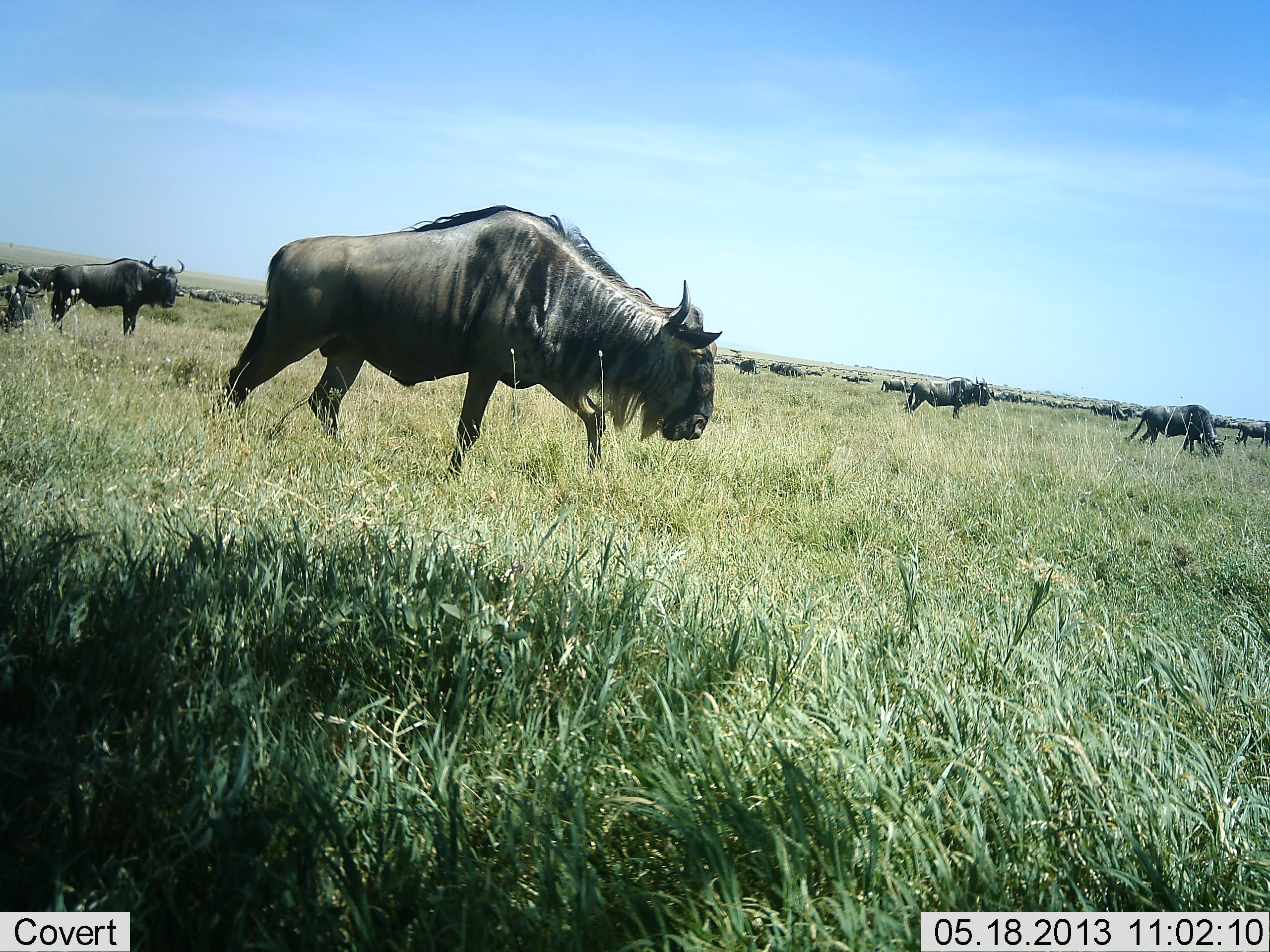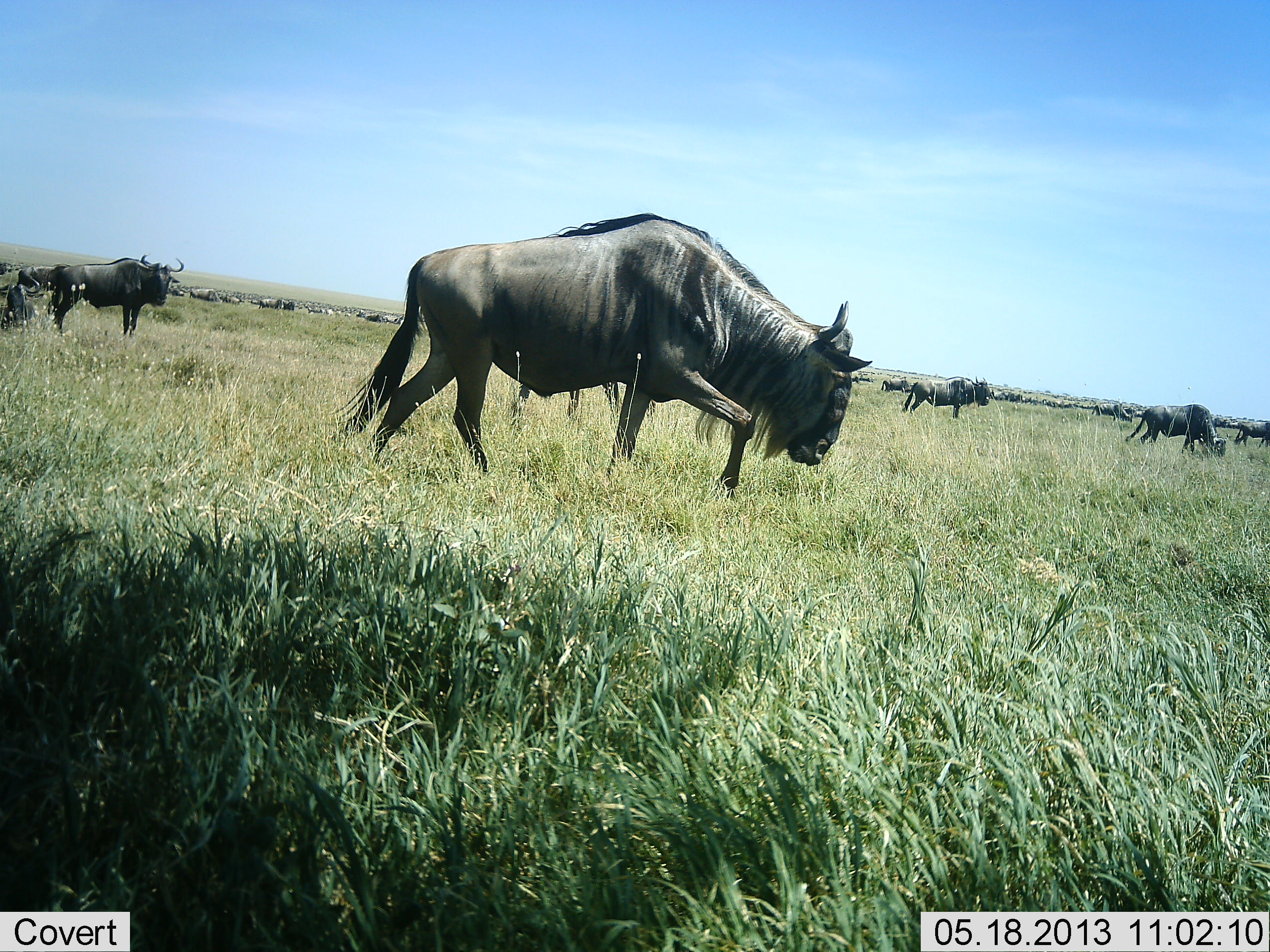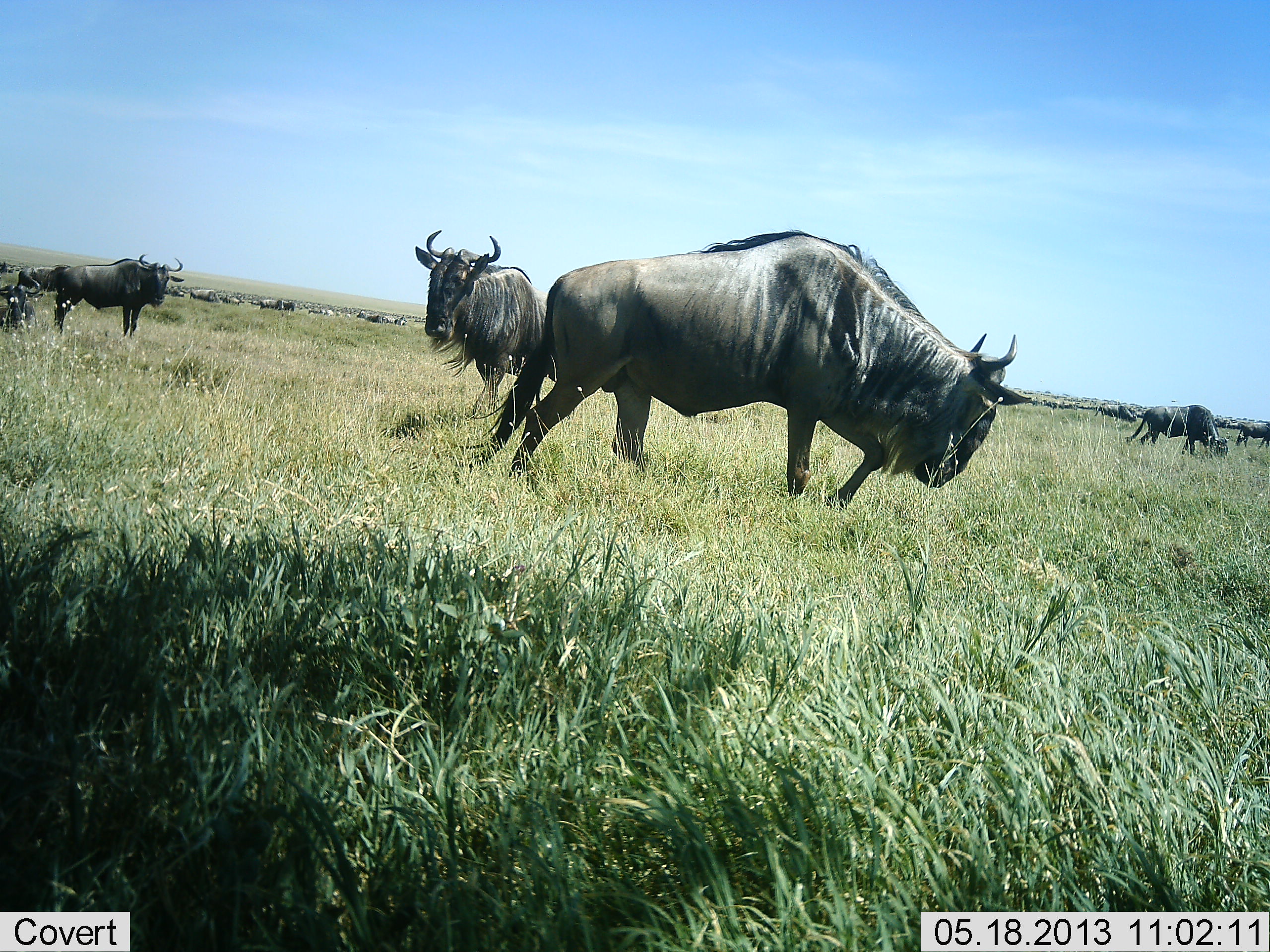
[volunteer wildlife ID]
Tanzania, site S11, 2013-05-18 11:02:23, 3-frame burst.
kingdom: Animalia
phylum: Chordata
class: Mammalia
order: Artiodactyla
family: Bovidae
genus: Connochaetes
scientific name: Connochaetes taurinus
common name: blue wildebeest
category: wildebeest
Wildebeest (blue wildebeest) (Connochaetes taurinus), count 11-50. Behavior (volunteer vote fractions): standing 79%, resting 14%, moving 86%, interacting 14%. Young present (vote fraction): 7%. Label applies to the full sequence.